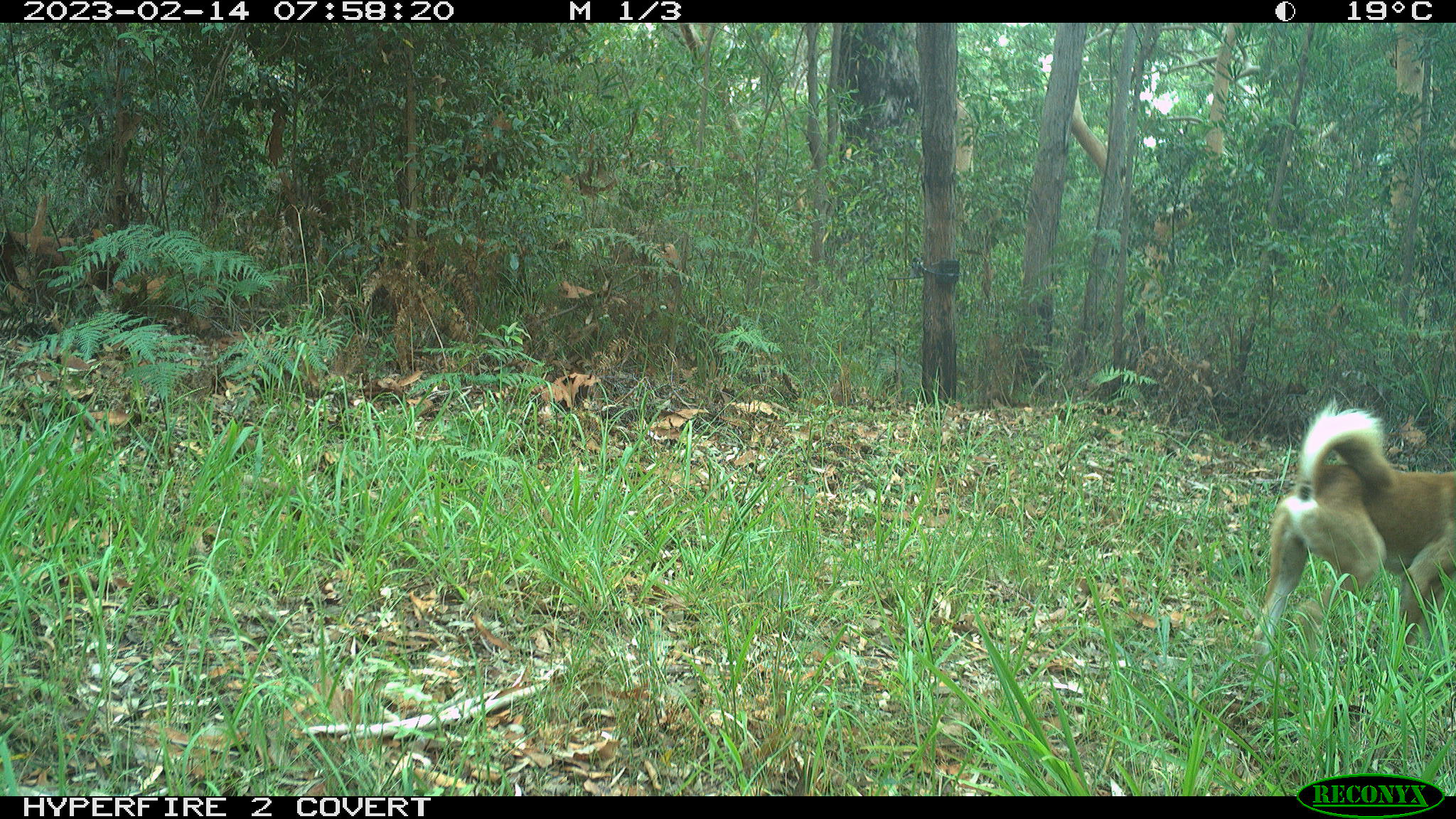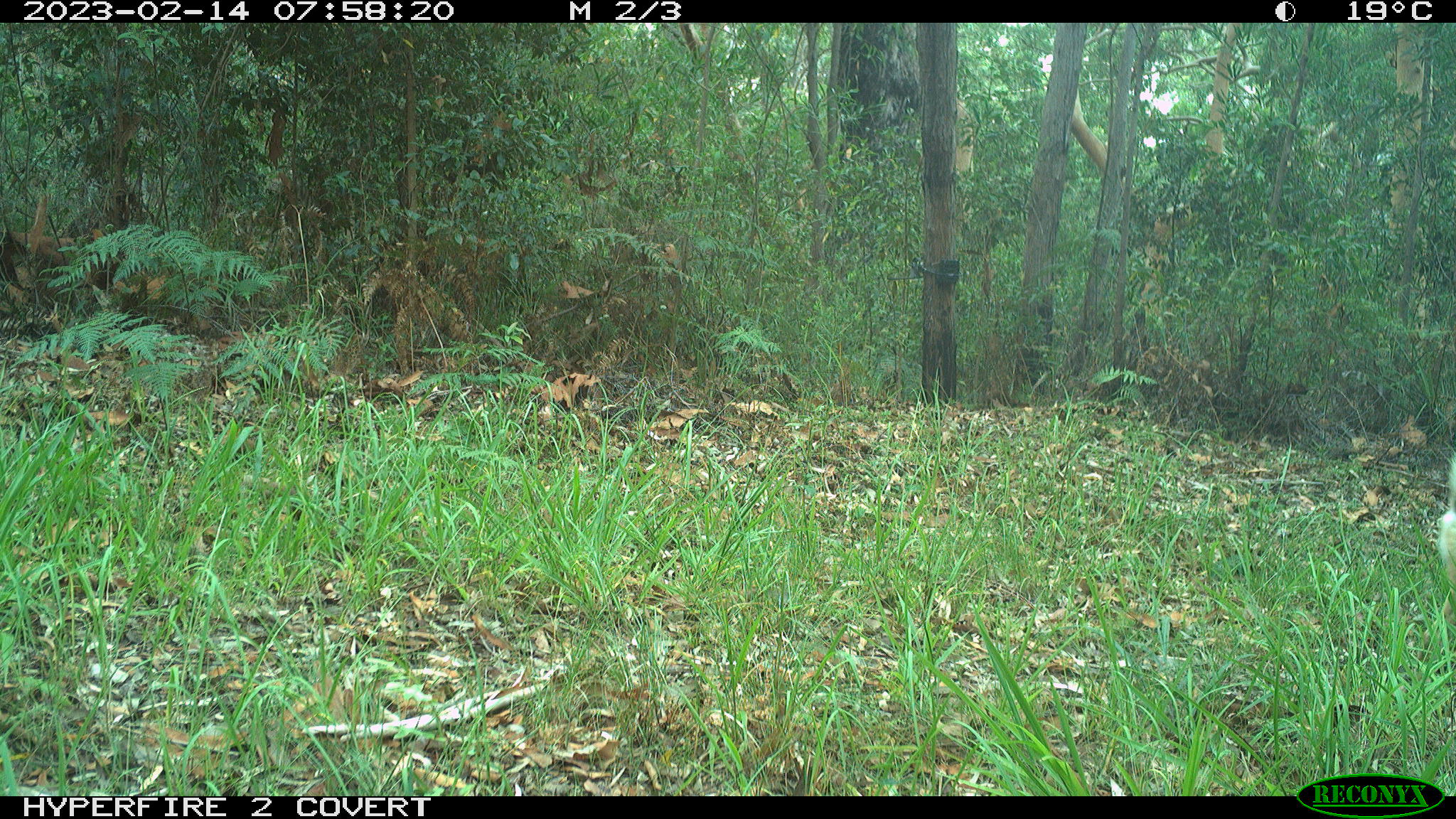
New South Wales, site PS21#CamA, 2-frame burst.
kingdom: Animalia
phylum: Chordata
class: Mammalia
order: Carnivora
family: Canidae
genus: Canis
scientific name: Canis familiaris dingo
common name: dingo